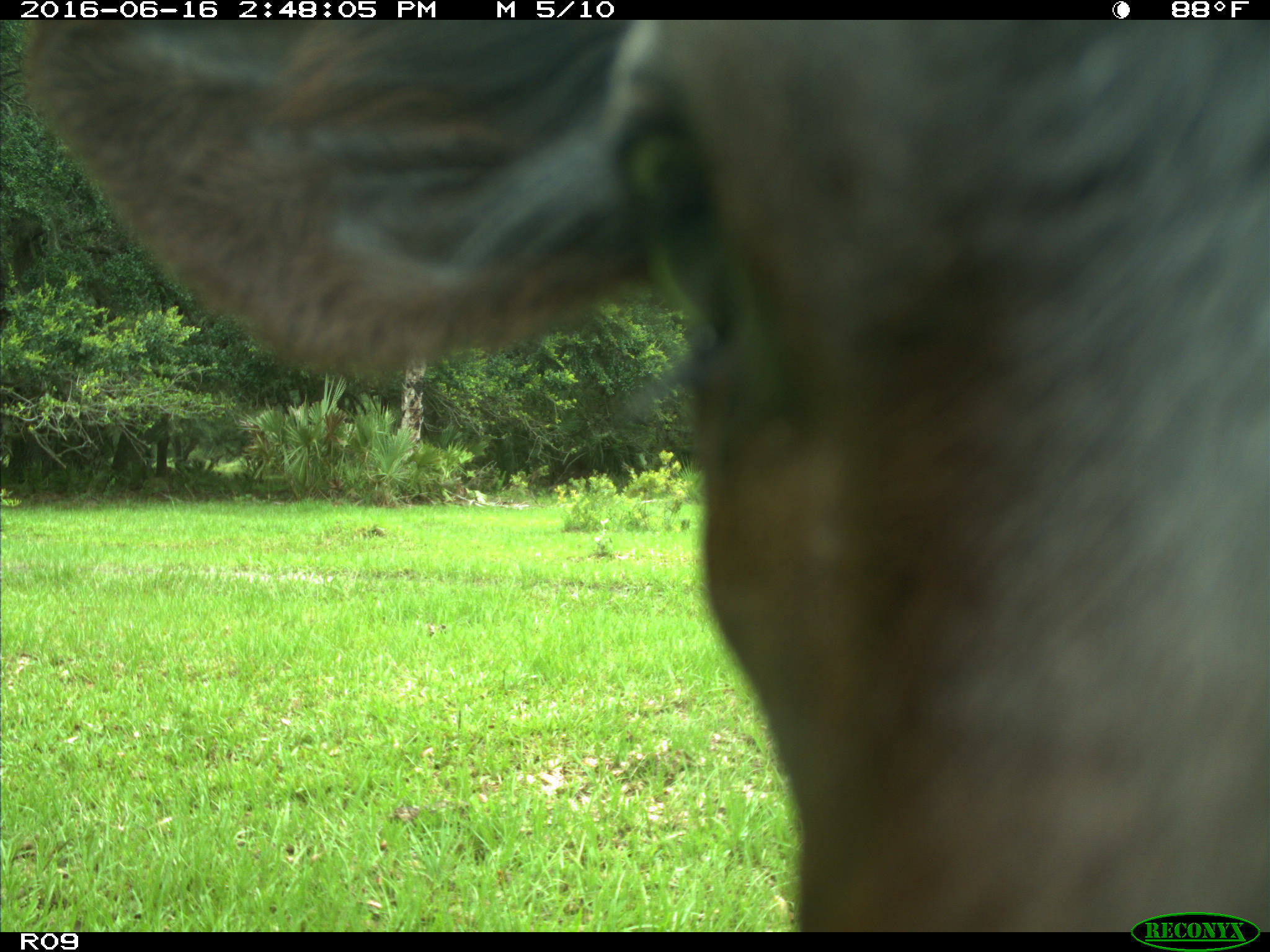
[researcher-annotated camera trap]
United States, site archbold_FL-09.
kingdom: Animalia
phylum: Chordata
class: Mammalia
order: Artiodactyla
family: Bovidae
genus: Bos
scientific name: Bos taurus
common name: domestic cow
Bos taurus (domestic cow).